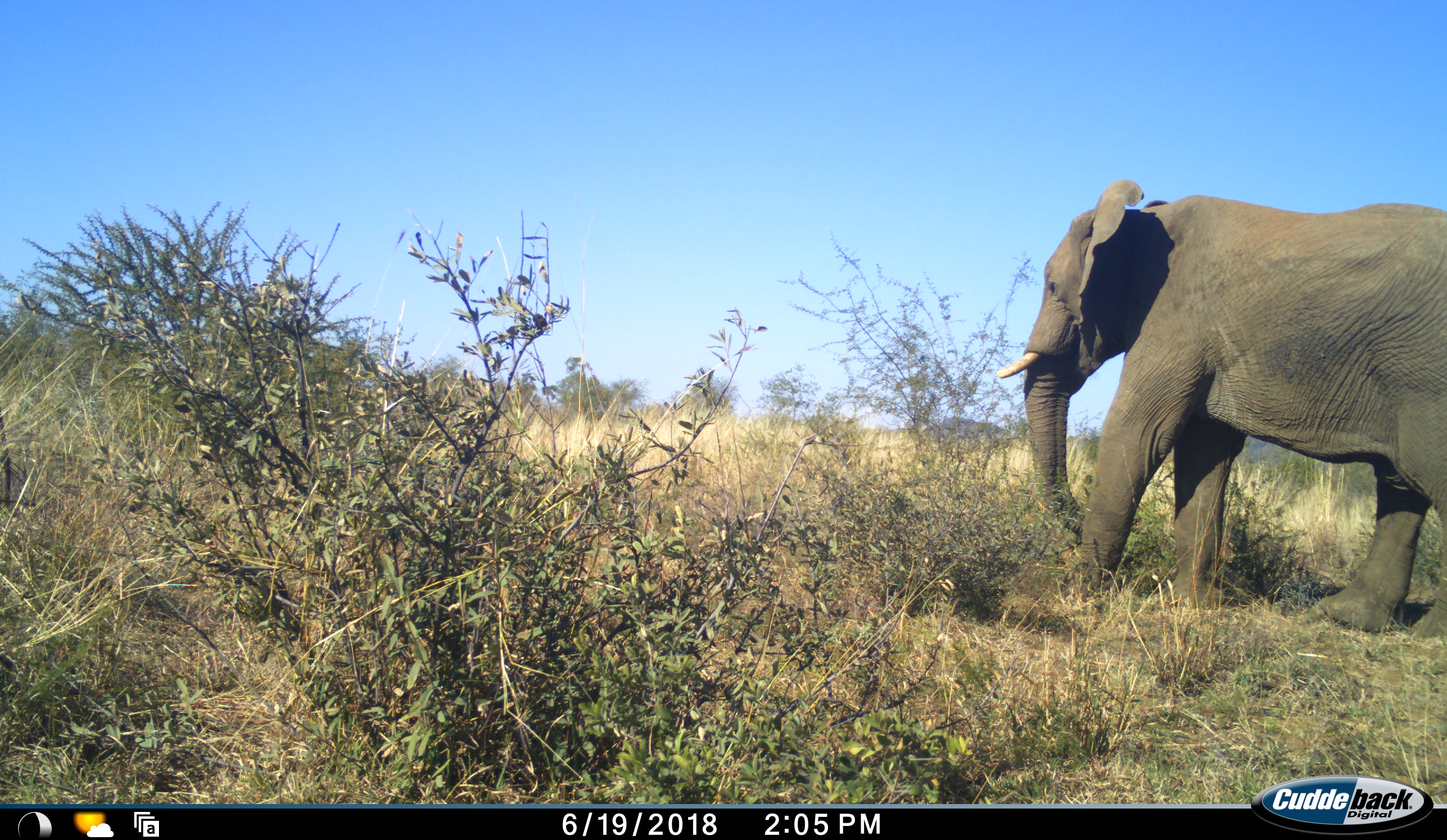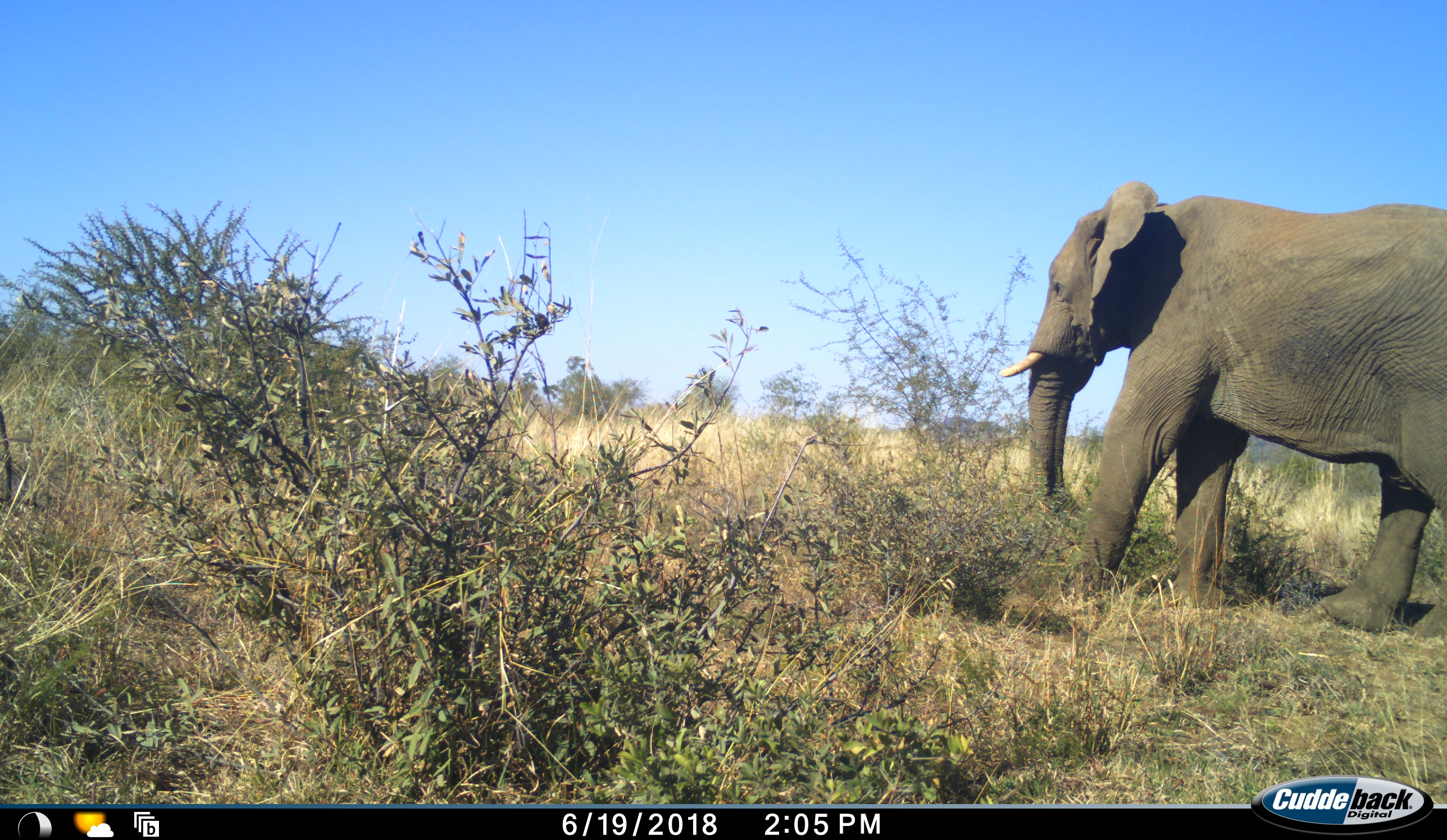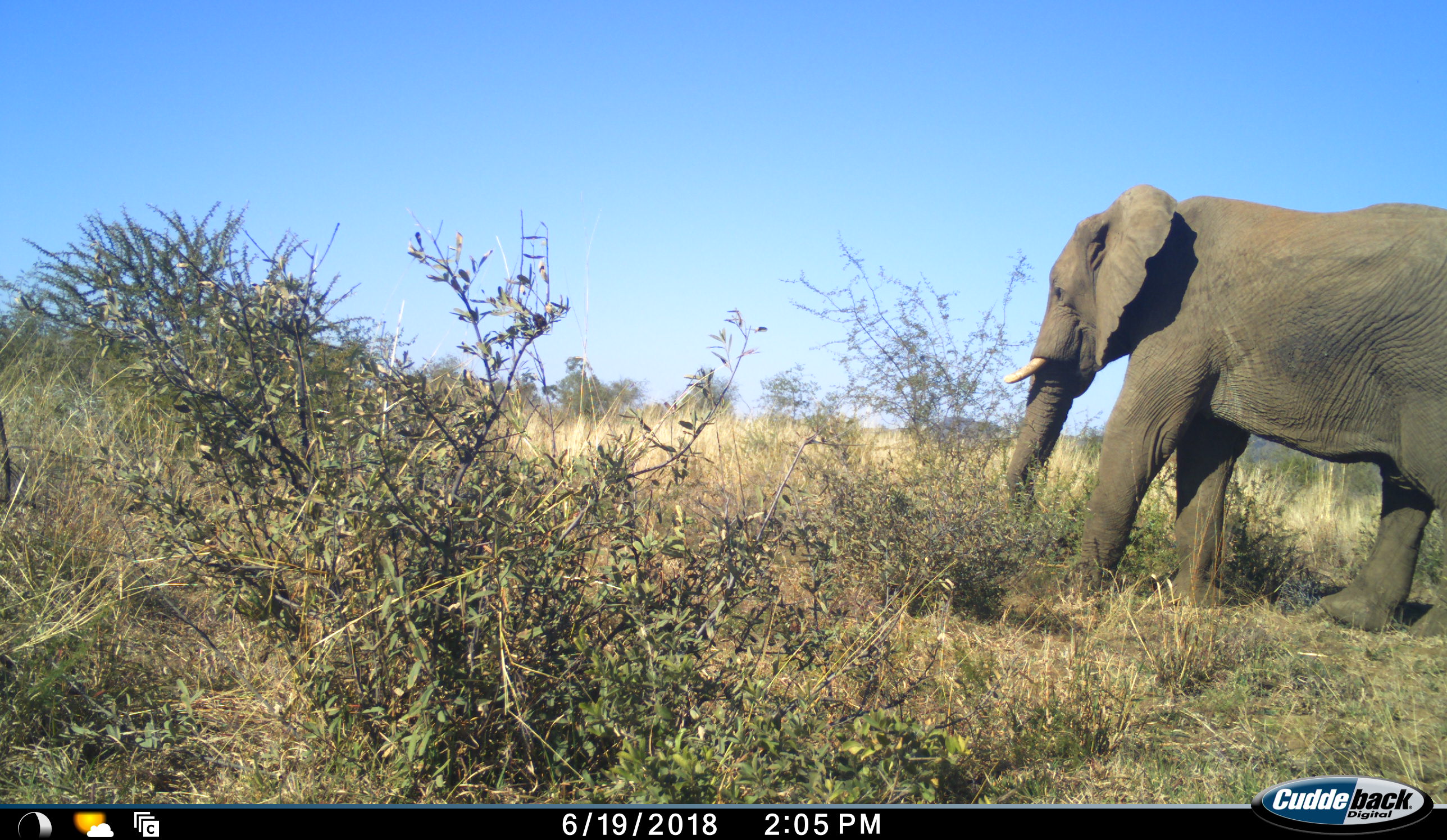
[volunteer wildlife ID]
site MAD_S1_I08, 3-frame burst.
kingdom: Animalia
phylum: Chordata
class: Mammalia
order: Proboscidea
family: Elephantidae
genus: Loxodonta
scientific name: Loxodonta africana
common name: african bush elephant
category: elephant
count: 1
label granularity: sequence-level